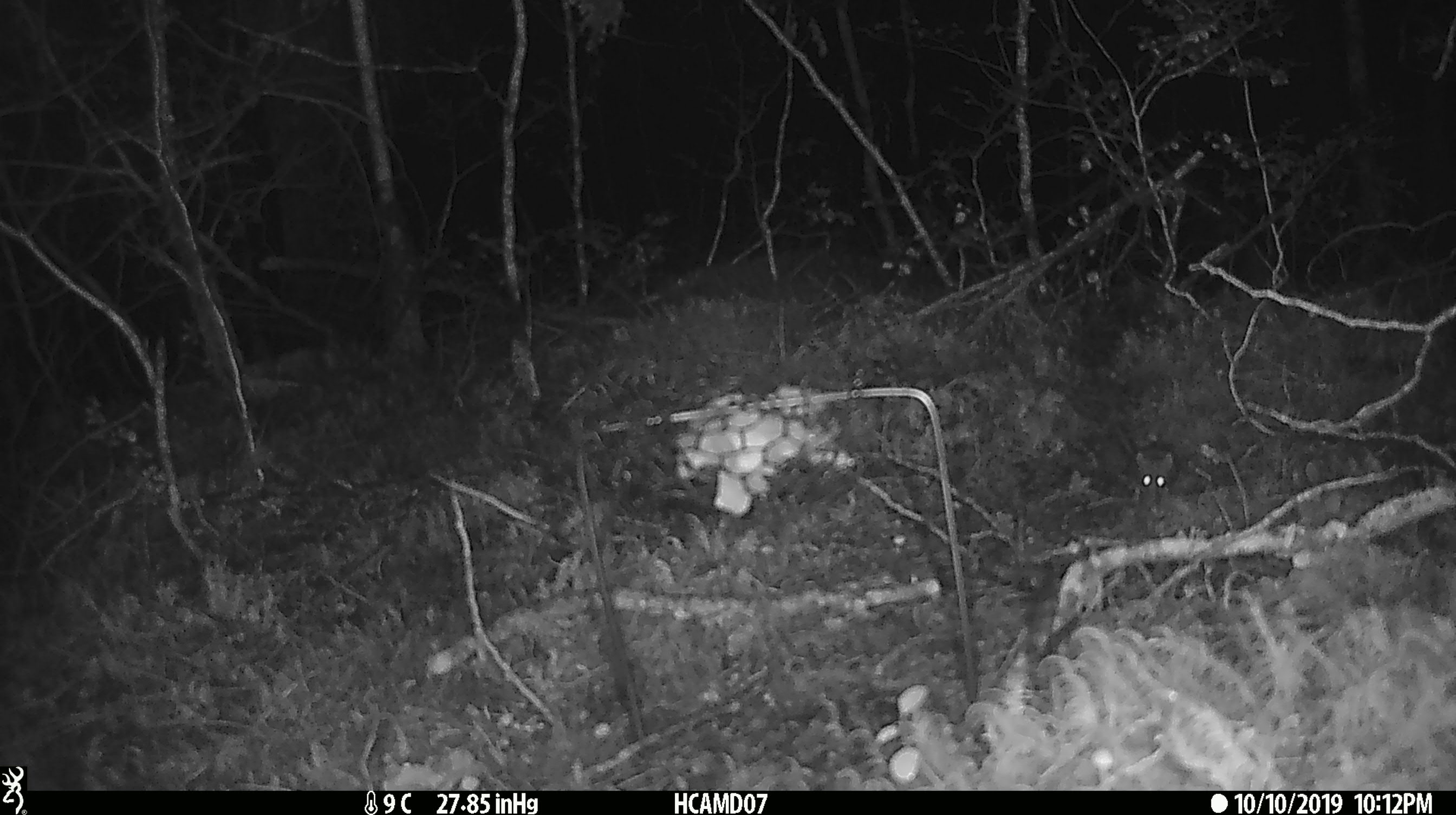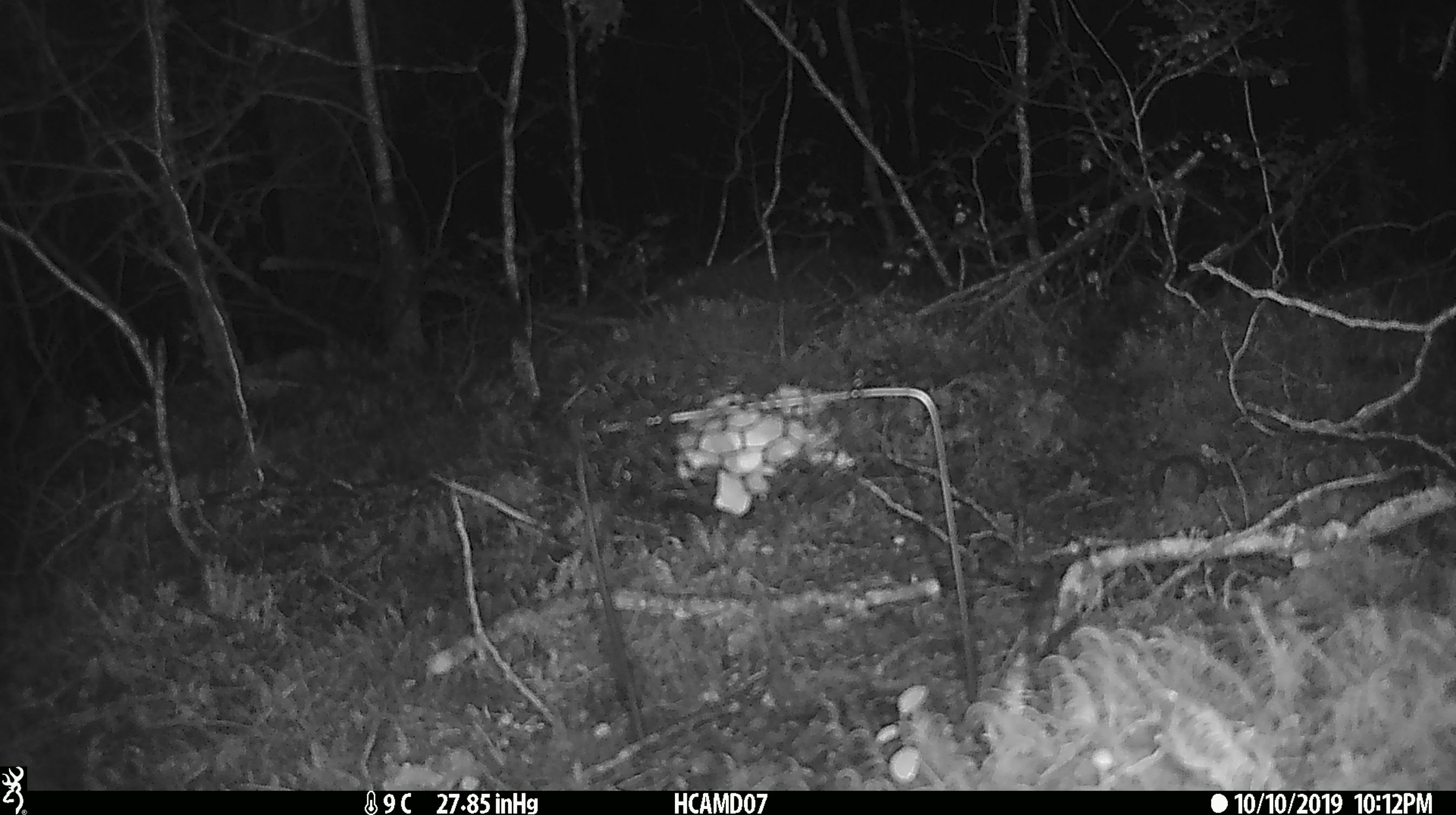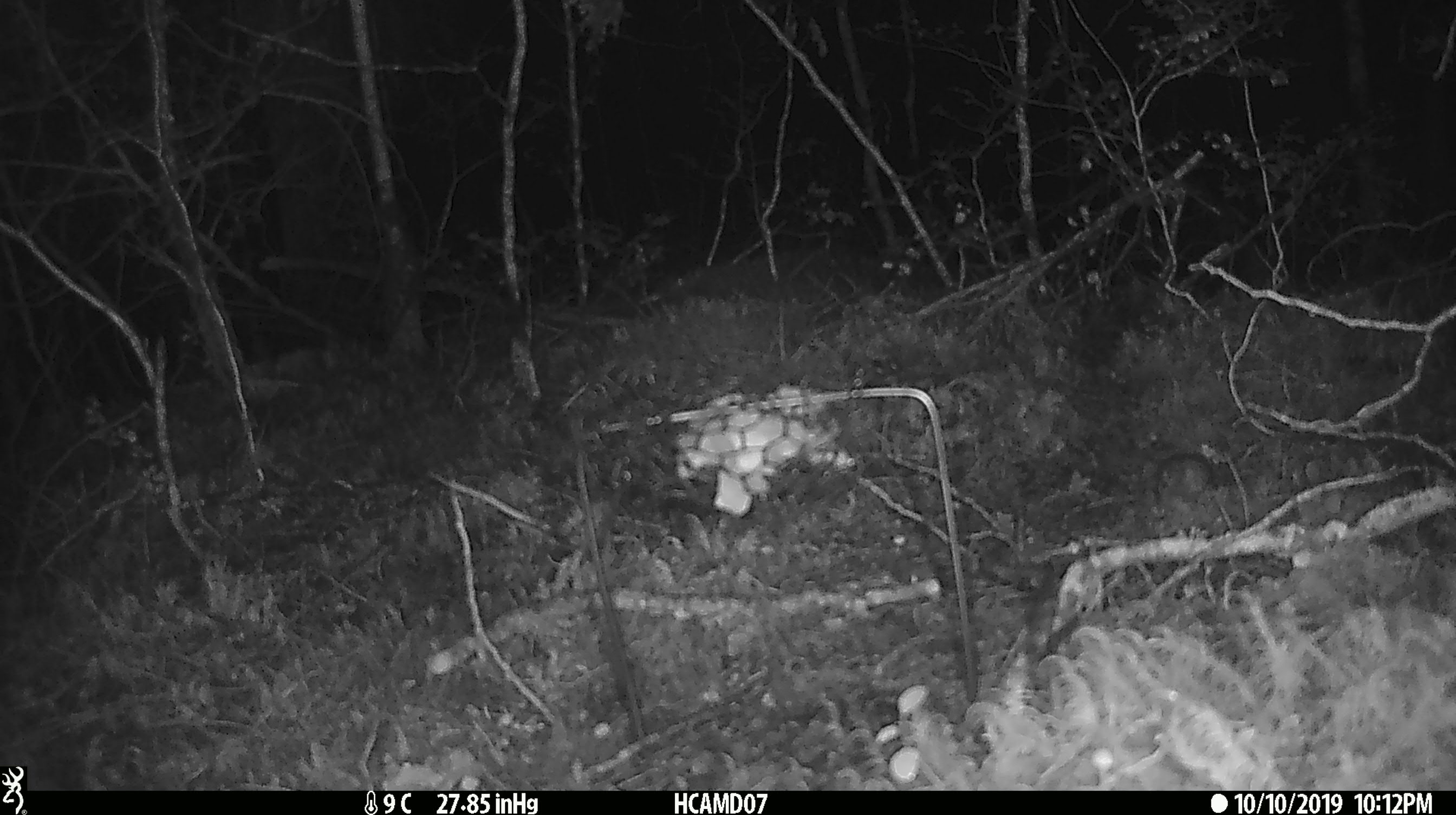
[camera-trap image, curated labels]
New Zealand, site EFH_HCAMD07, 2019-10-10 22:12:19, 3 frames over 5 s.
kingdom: Animalia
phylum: Chordata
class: Mammalia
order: Rodentia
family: Muridae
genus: Mus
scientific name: Mus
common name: mouse